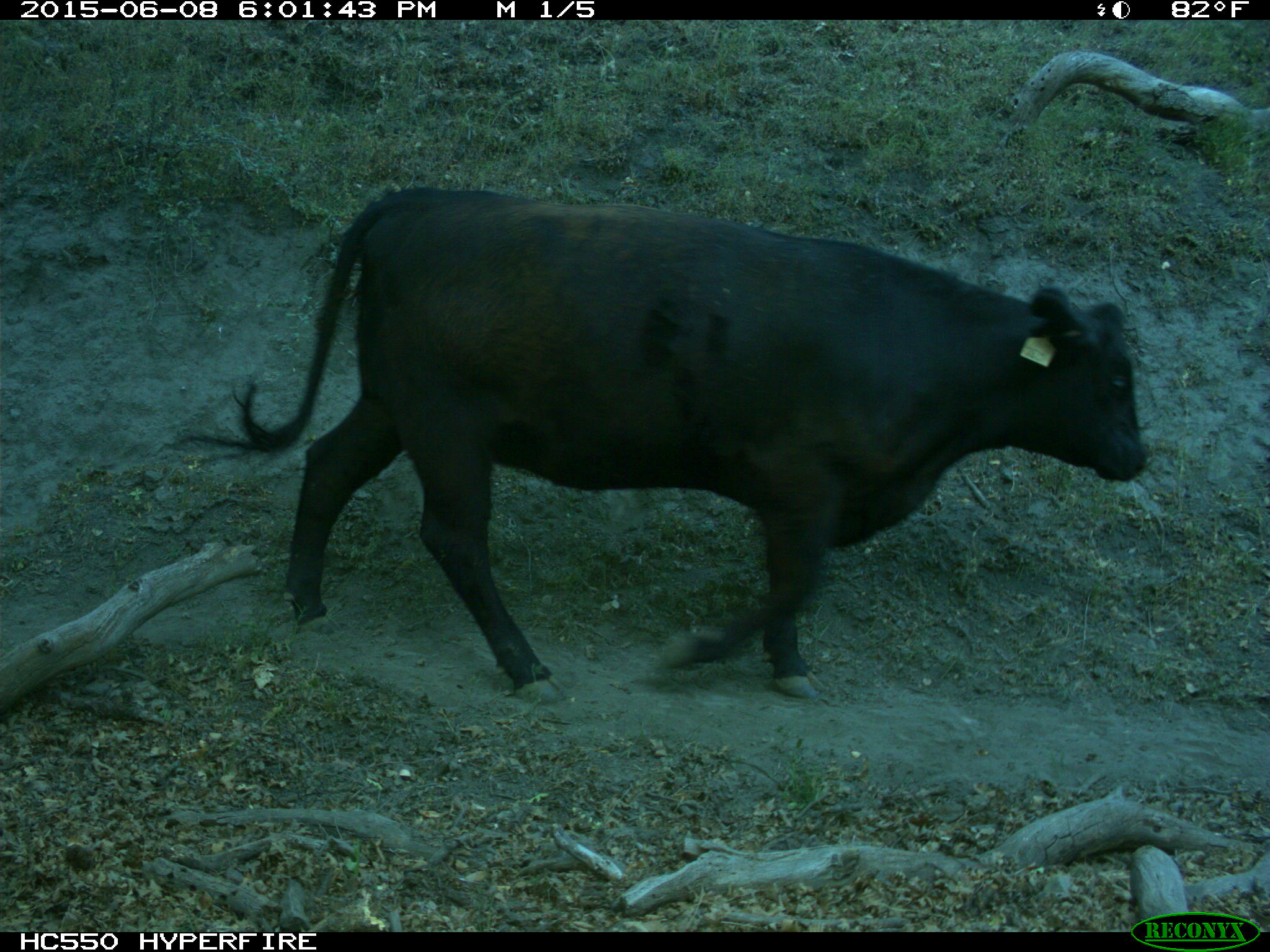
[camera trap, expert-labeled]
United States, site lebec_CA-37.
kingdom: Animalia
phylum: Chordata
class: Mammalia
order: Artiodactyla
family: Bovidae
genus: Bos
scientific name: Bos taurus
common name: domestic cow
Bos taurus (domestic cow).